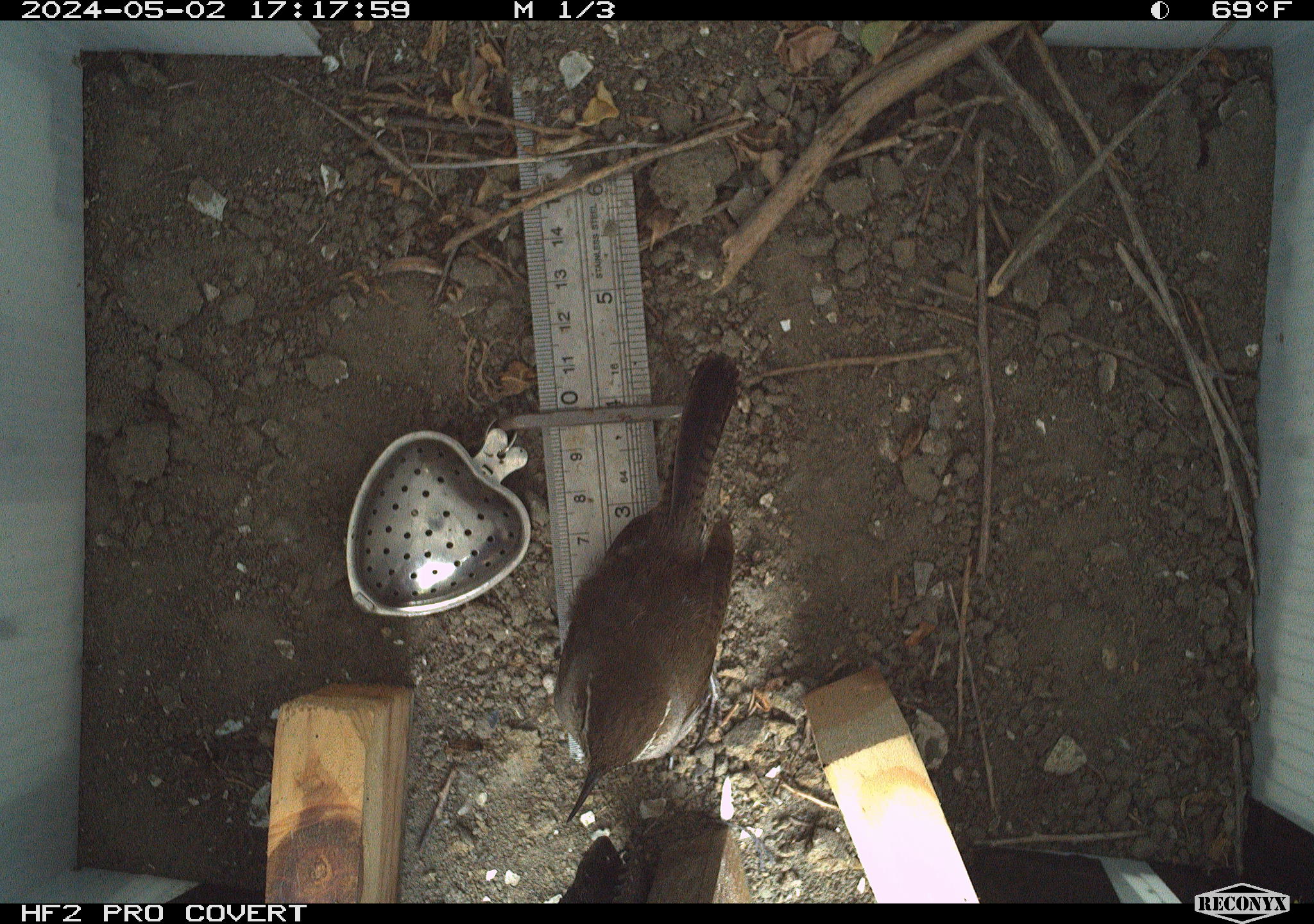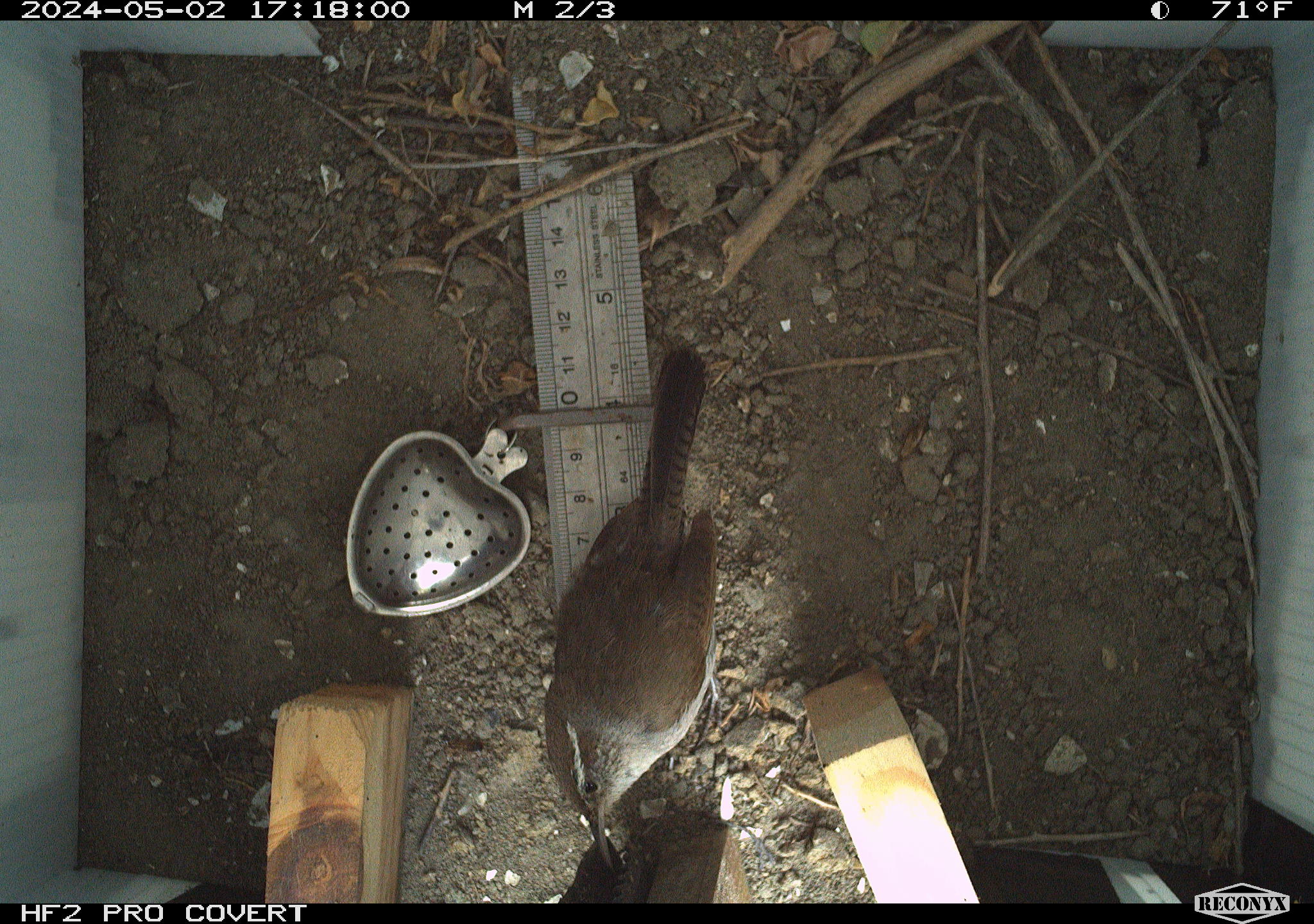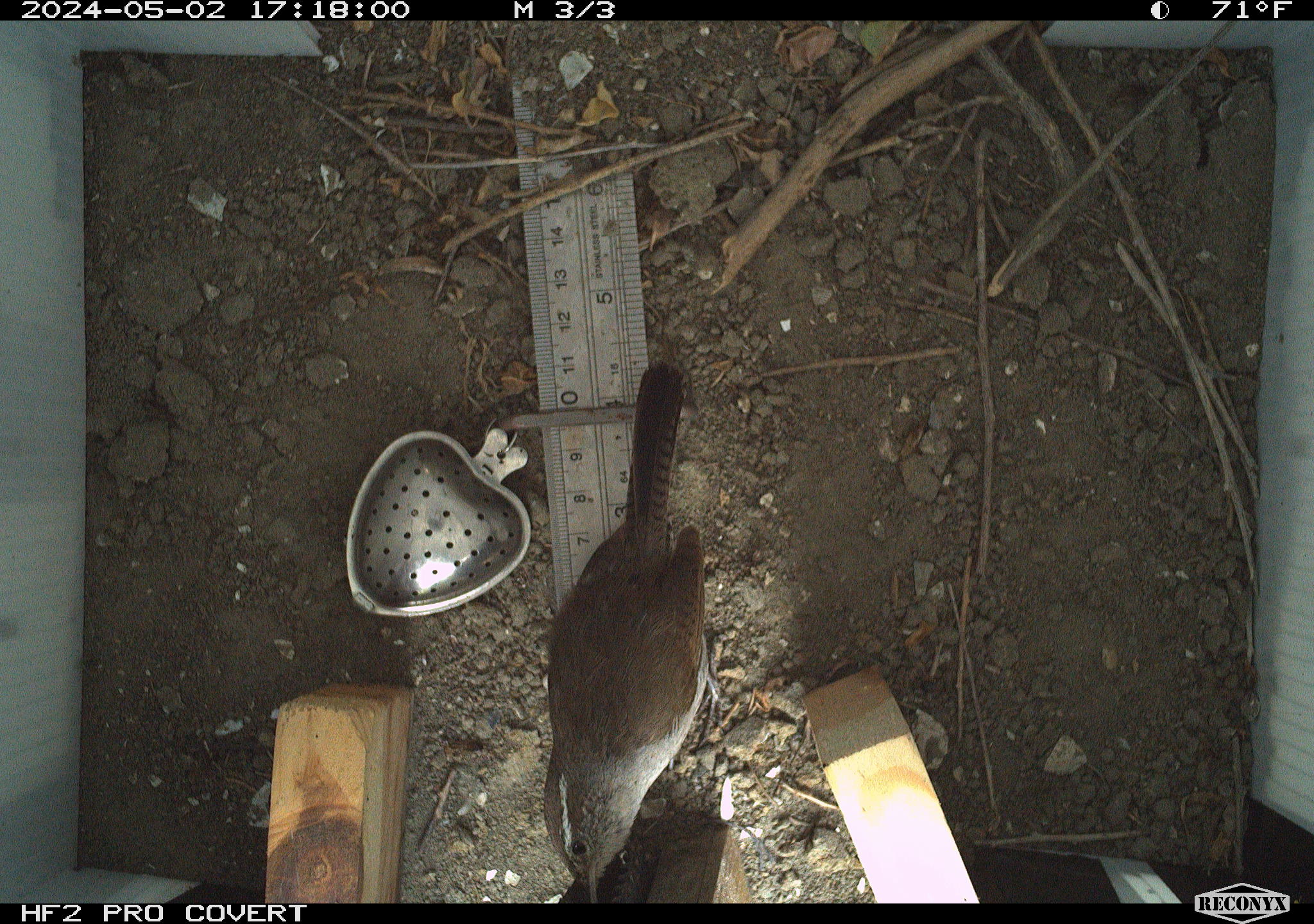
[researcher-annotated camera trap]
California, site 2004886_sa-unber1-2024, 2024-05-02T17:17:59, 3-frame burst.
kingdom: Animalia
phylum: Chordata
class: Aves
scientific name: Aves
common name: bird